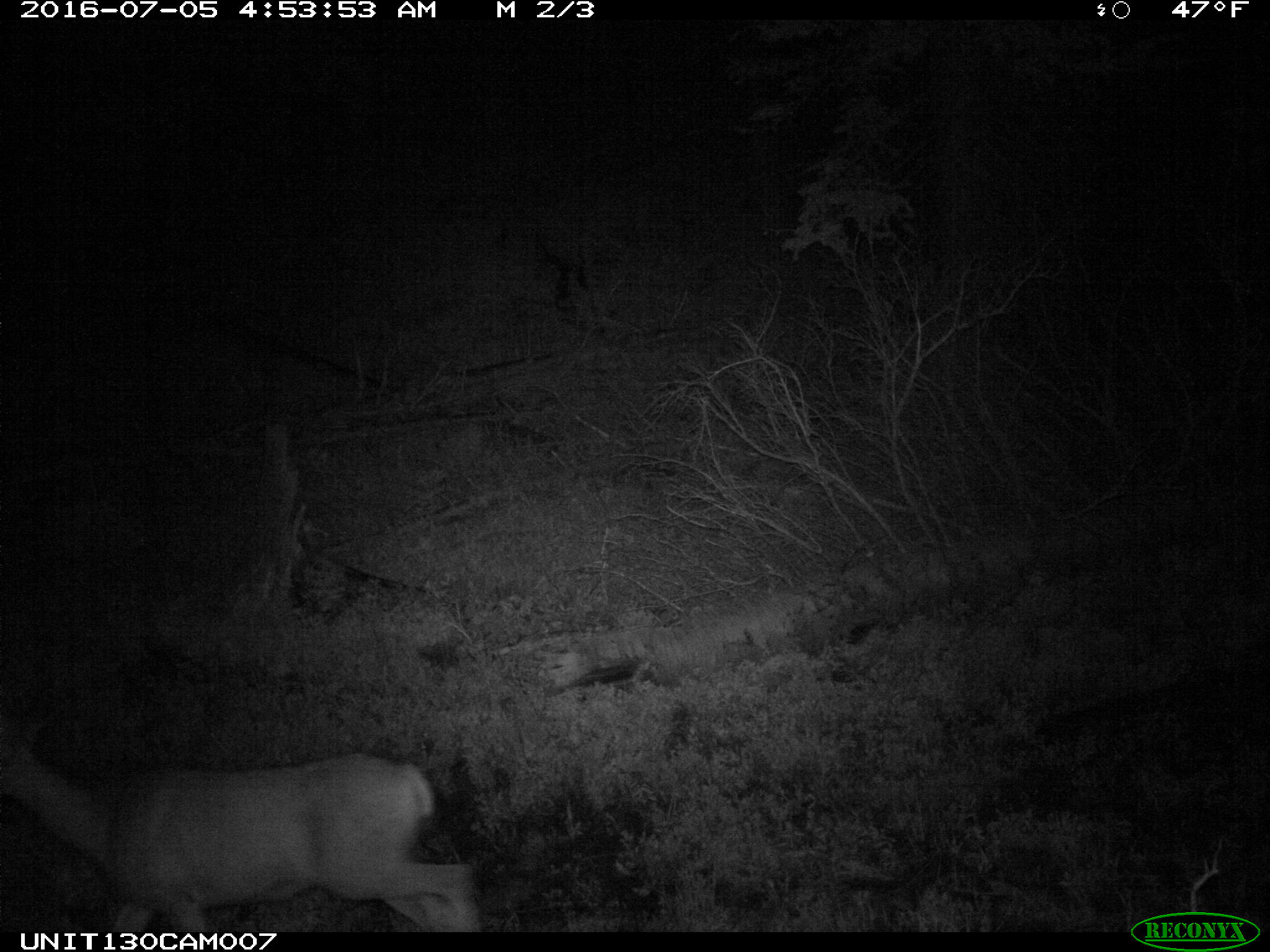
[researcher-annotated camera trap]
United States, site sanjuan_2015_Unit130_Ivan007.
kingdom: Animalia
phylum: Chordata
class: Mammalia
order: Artiodactyla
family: Cervidae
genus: Odocoileus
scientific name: Odocoileus hemionus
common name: mule deer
Odocoileus hemionus (mule deer).